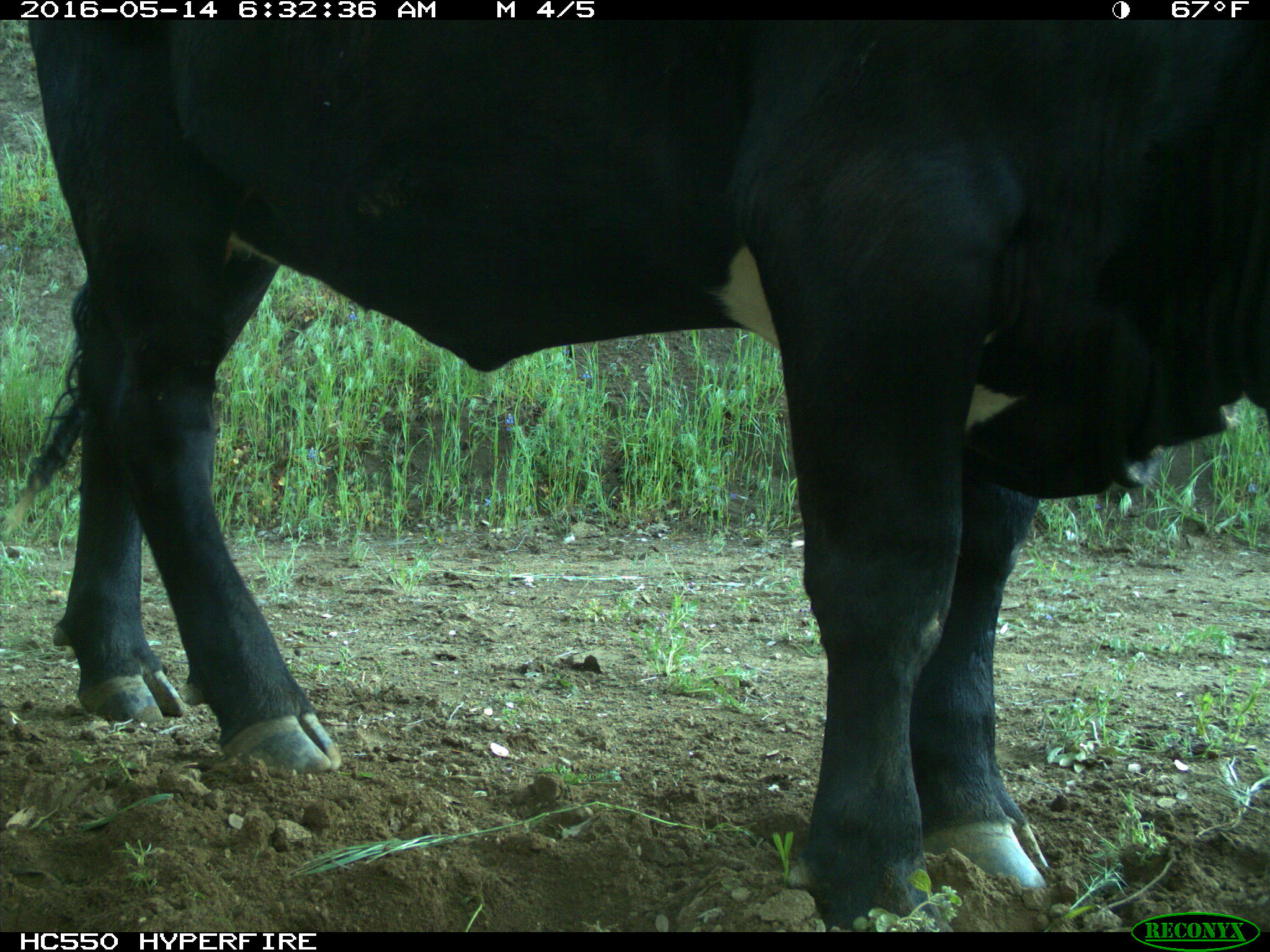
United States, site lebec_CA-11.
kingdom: Animalia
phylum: Chordata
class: Mammalia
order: Artiodactyla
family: Bovidae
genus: Bos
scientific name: Bos taurus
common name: domestic cow